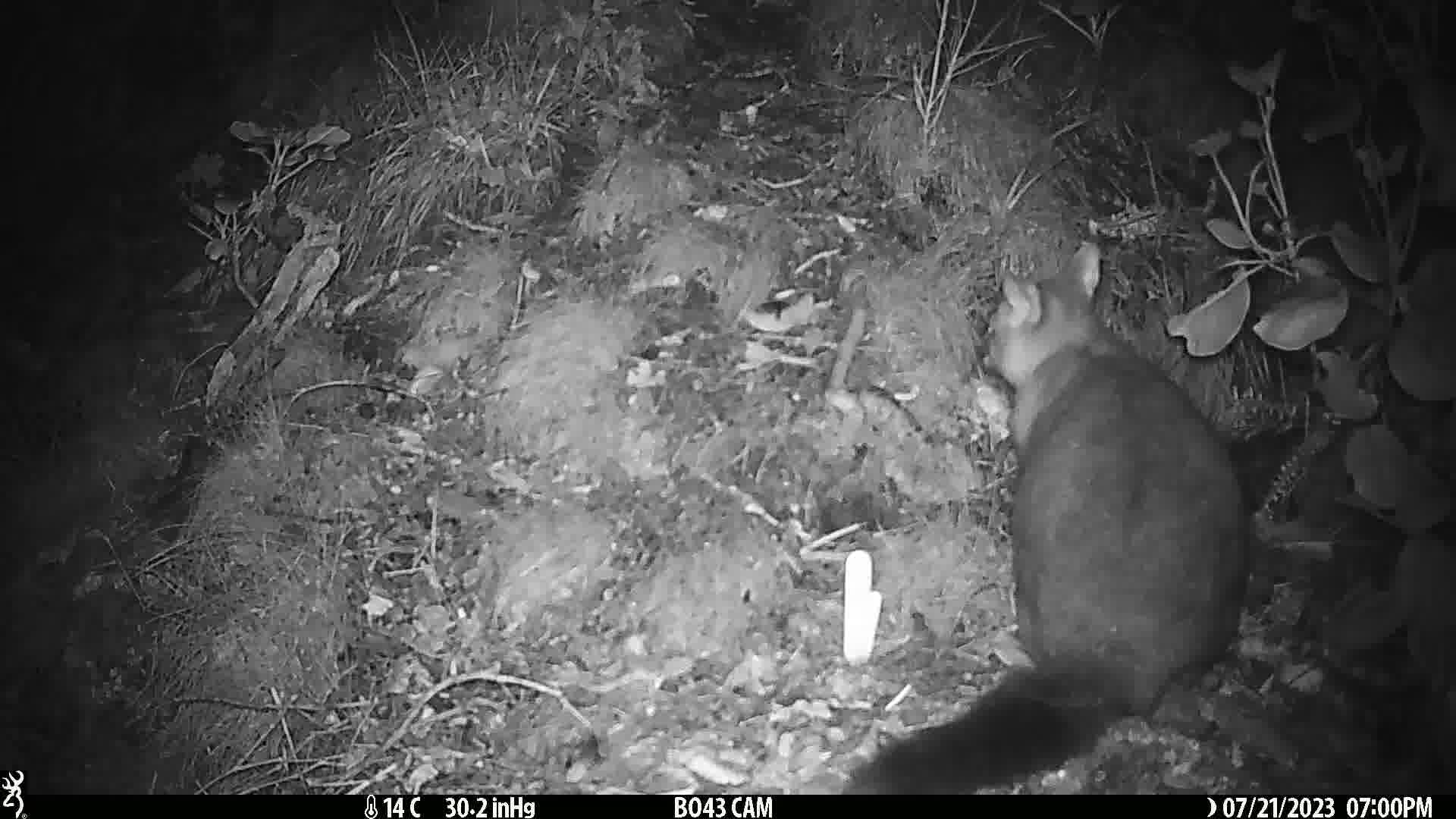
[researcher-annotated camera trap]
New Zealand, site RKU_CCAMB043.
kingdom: Animalia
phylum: Chordata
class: Mammalia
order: Diprotodontia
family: Phalangeridae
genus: Trichosurus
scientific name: Trichosurus vulpecula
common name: common brushtail possum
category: possum